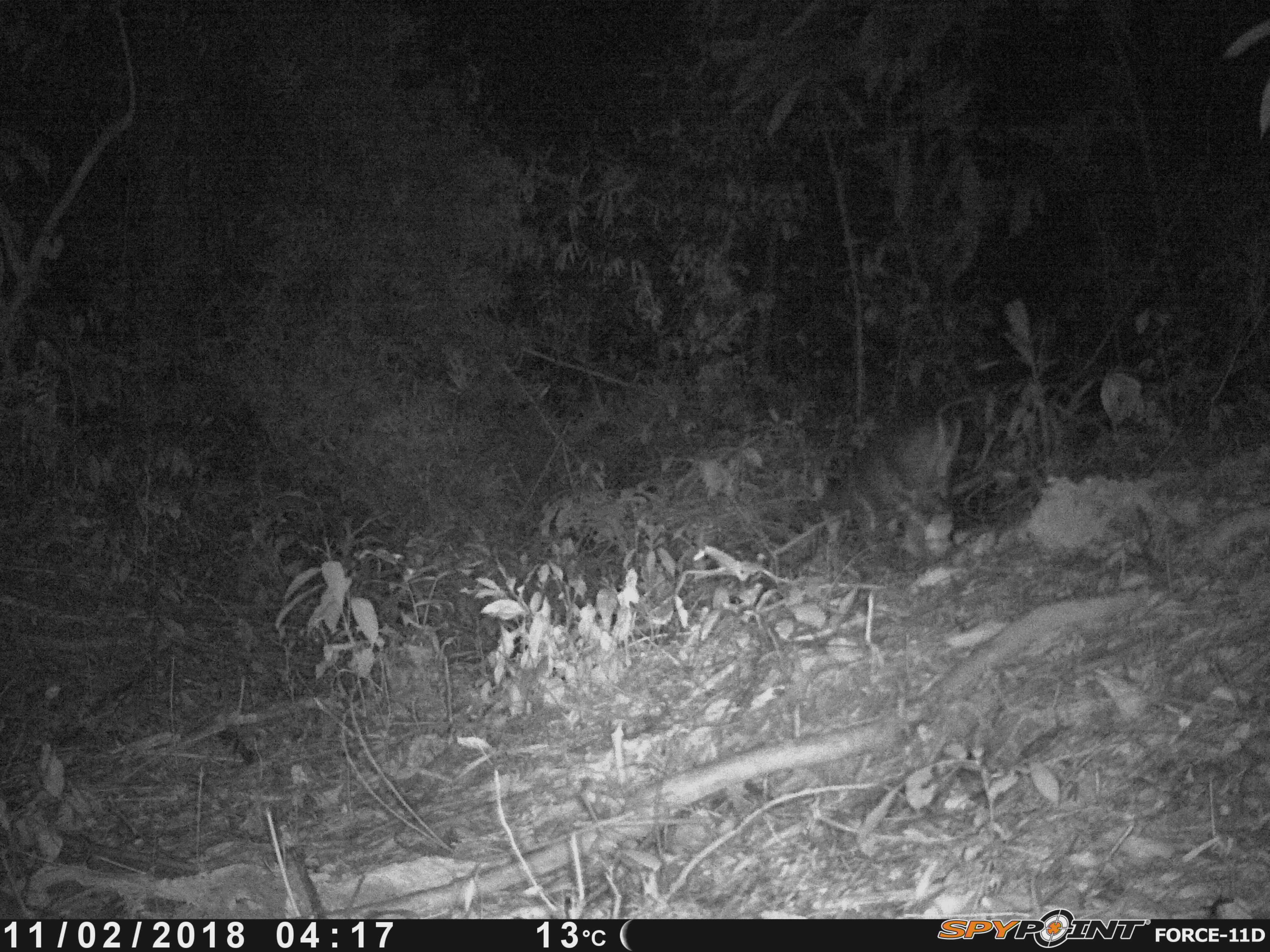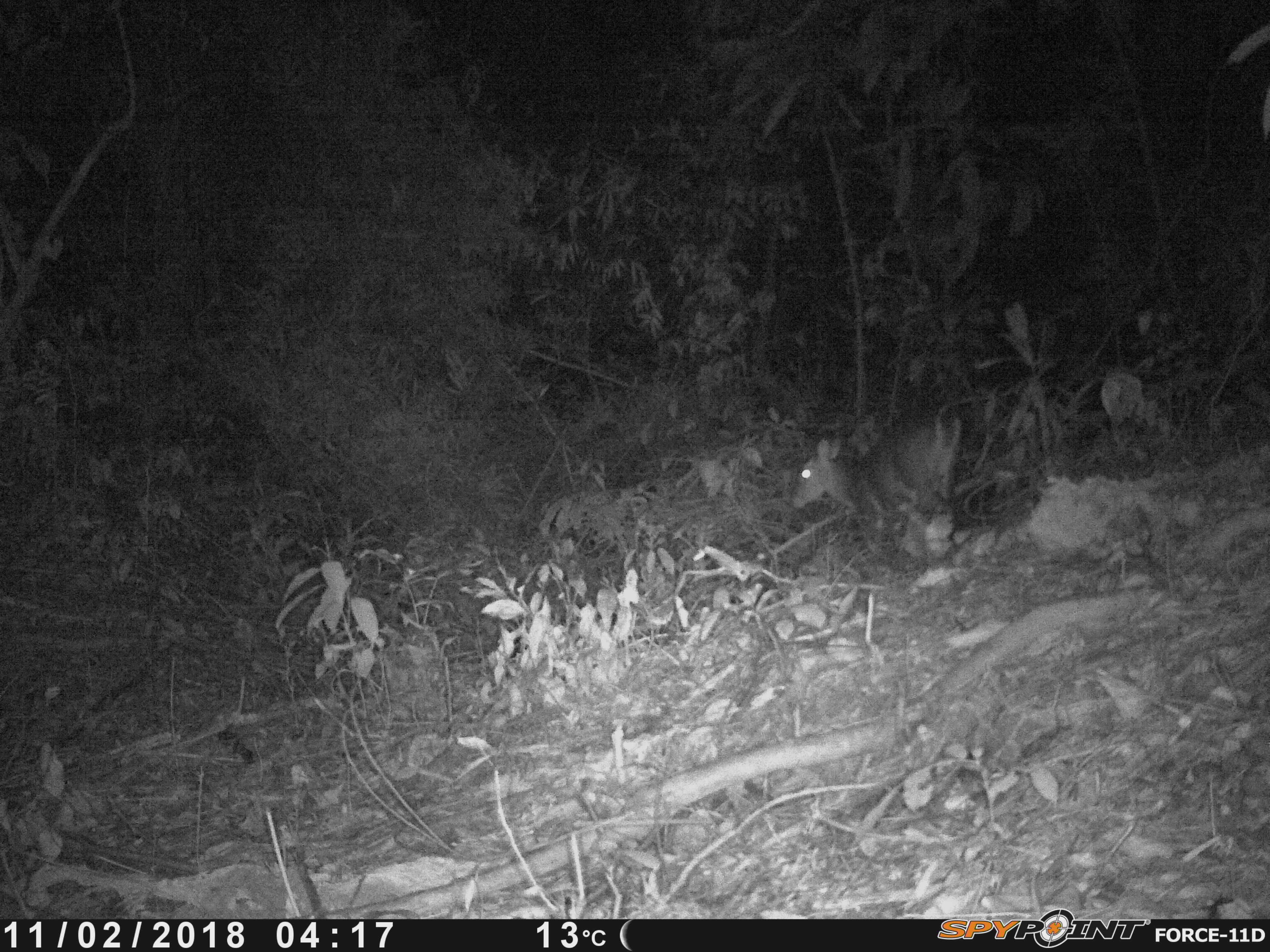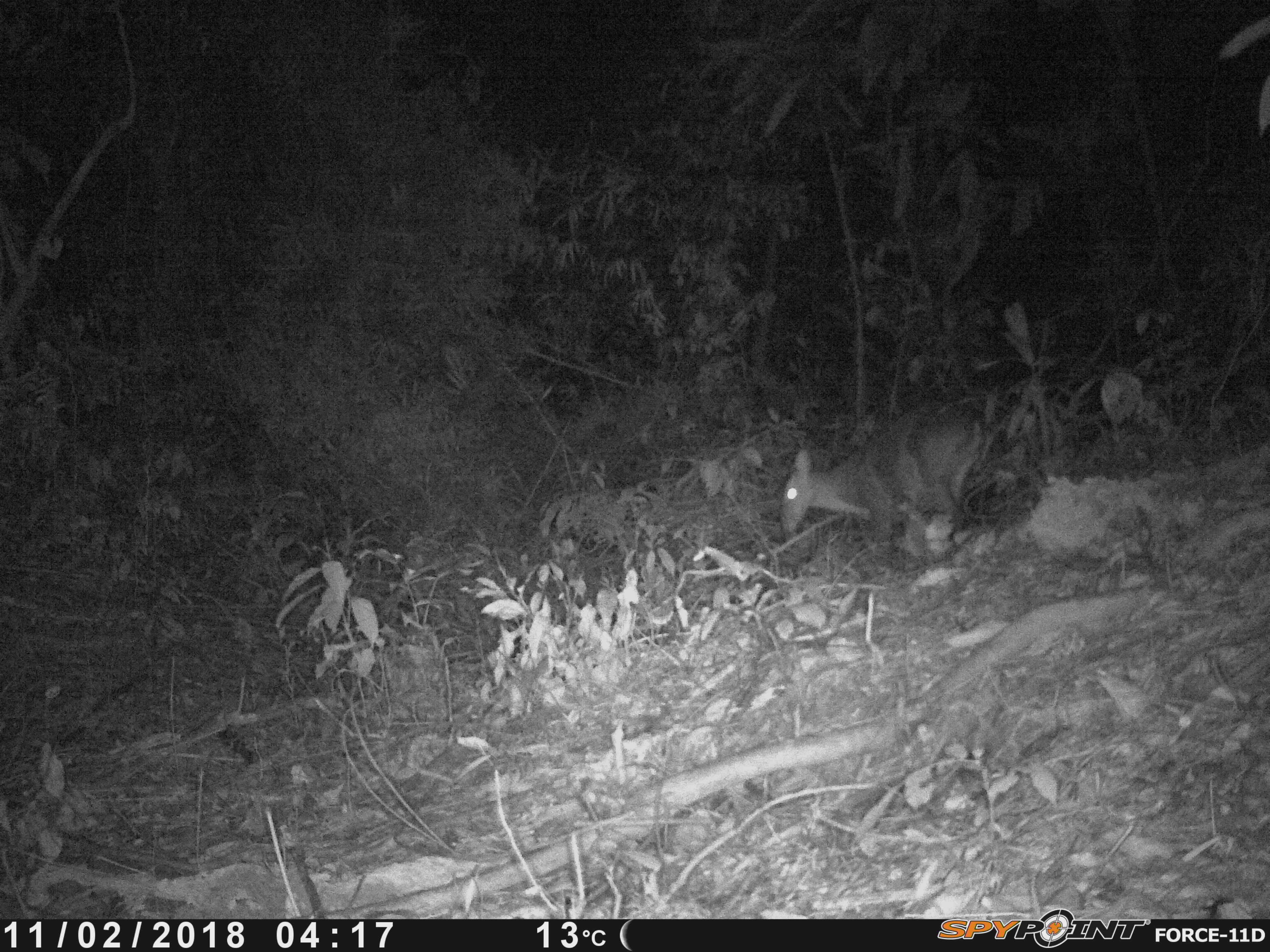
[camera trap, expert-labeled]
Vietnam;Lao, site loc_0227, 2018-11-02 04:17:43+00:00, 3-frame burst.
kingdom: Animalia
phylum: Chordata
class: Mammalia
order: Artiodactyla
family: Cervidae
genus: Muntiacus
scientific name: Muntiacus vuquangensis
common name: large-antlered muntjac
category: large antlered muntjac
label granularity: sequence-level